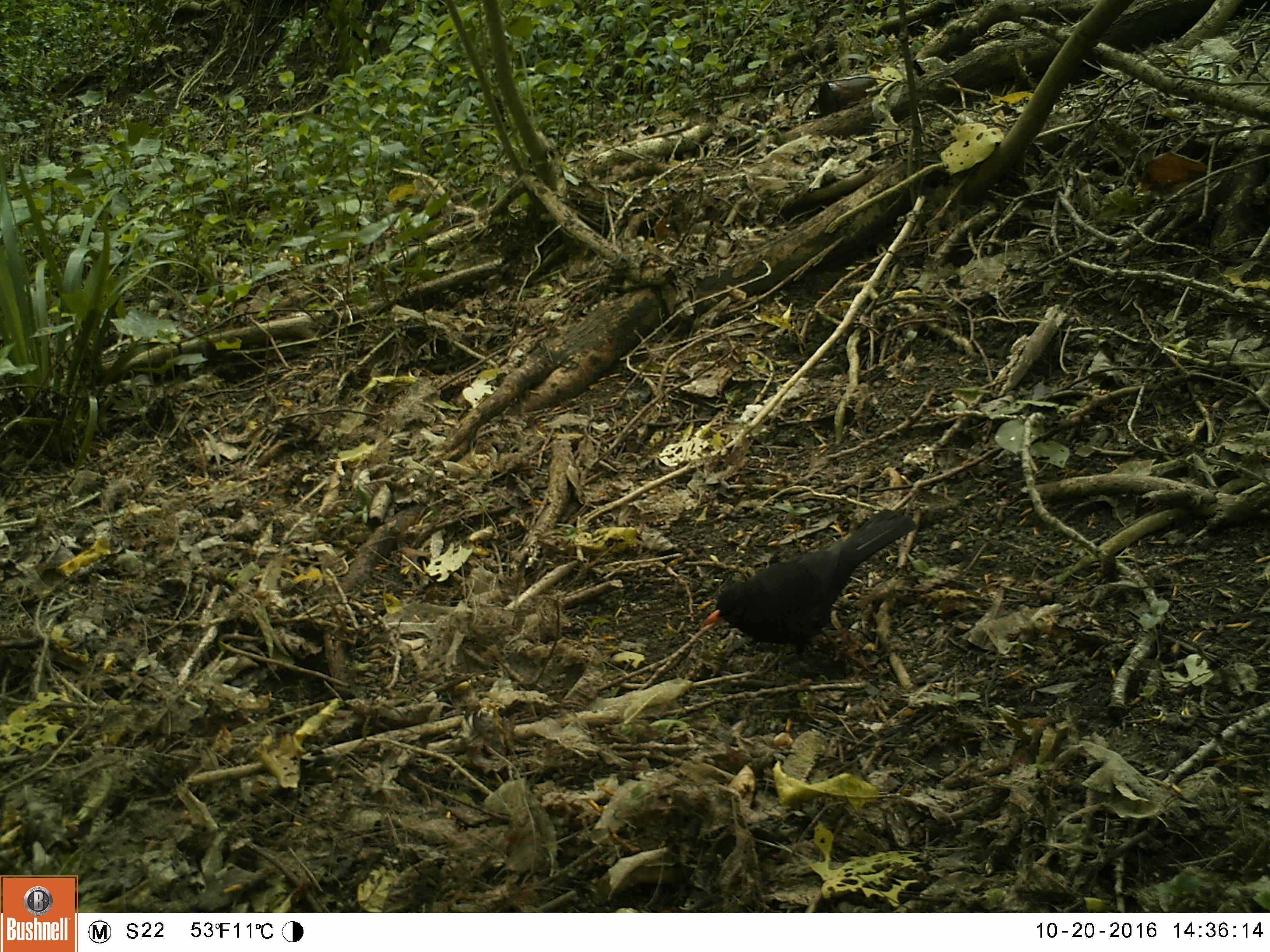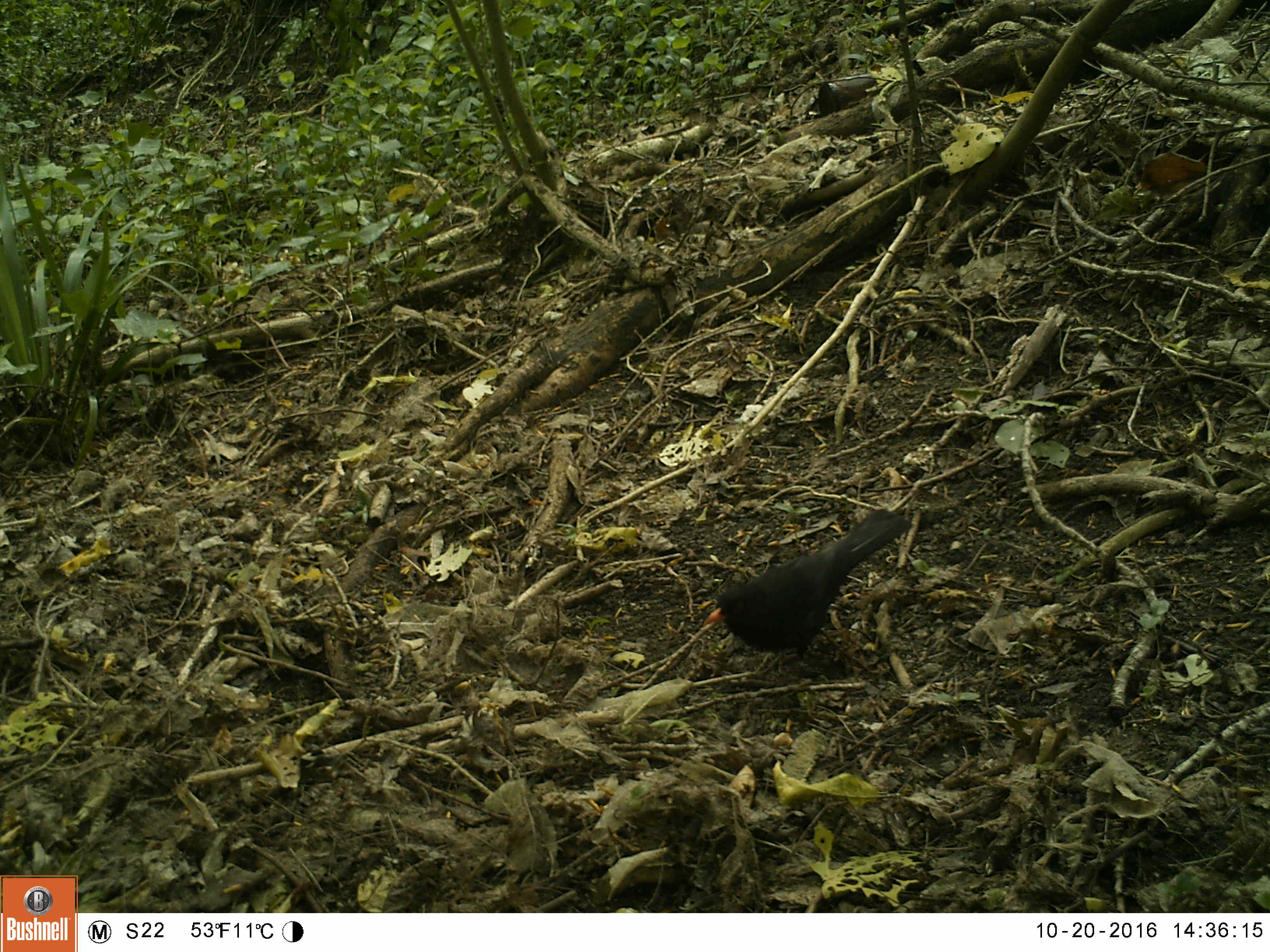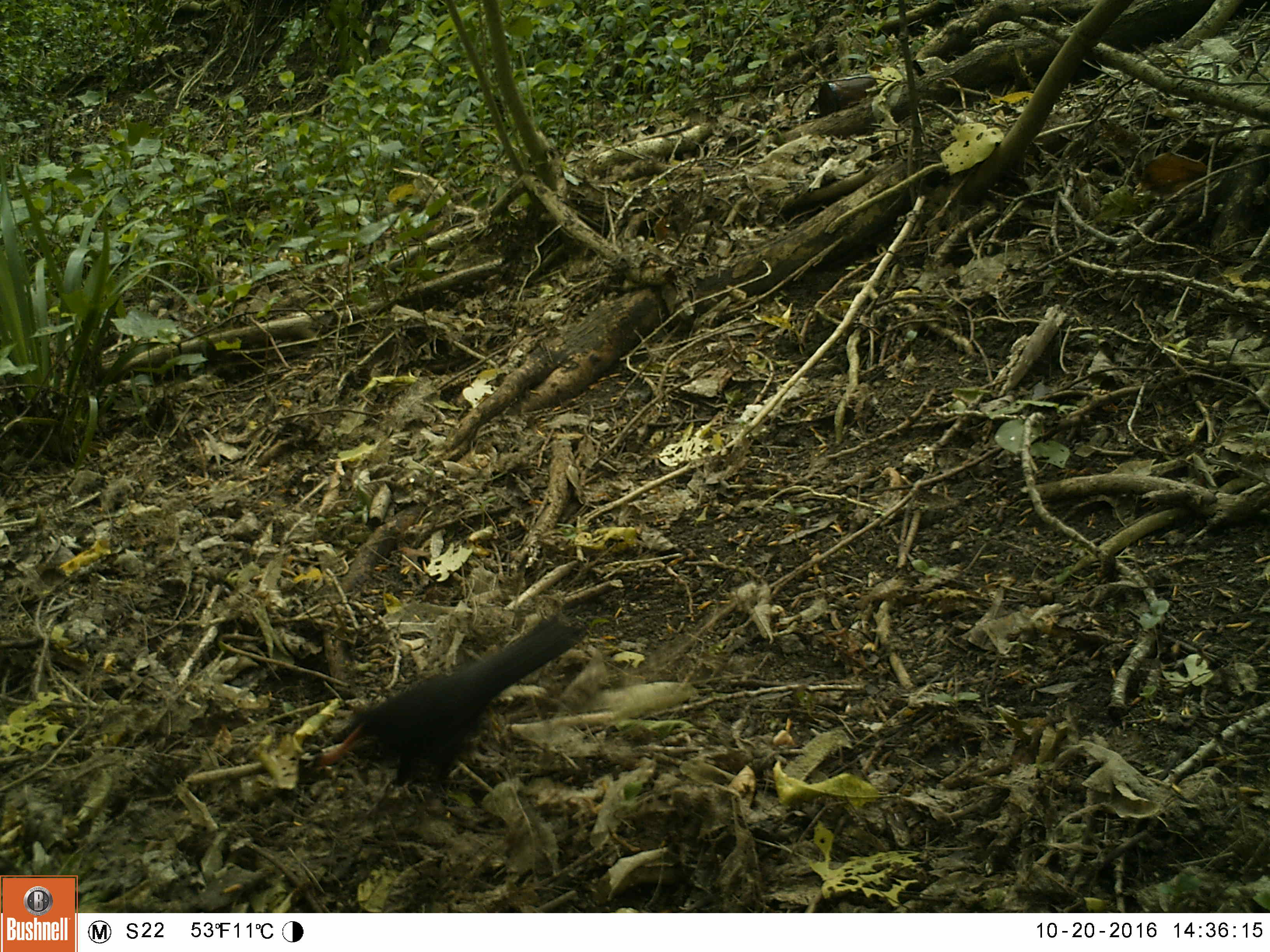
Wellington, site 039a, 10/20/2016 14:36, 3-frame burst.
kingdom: Animalia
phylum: Chordata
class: Aves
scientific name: Aves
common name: bird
Bird (Aves).